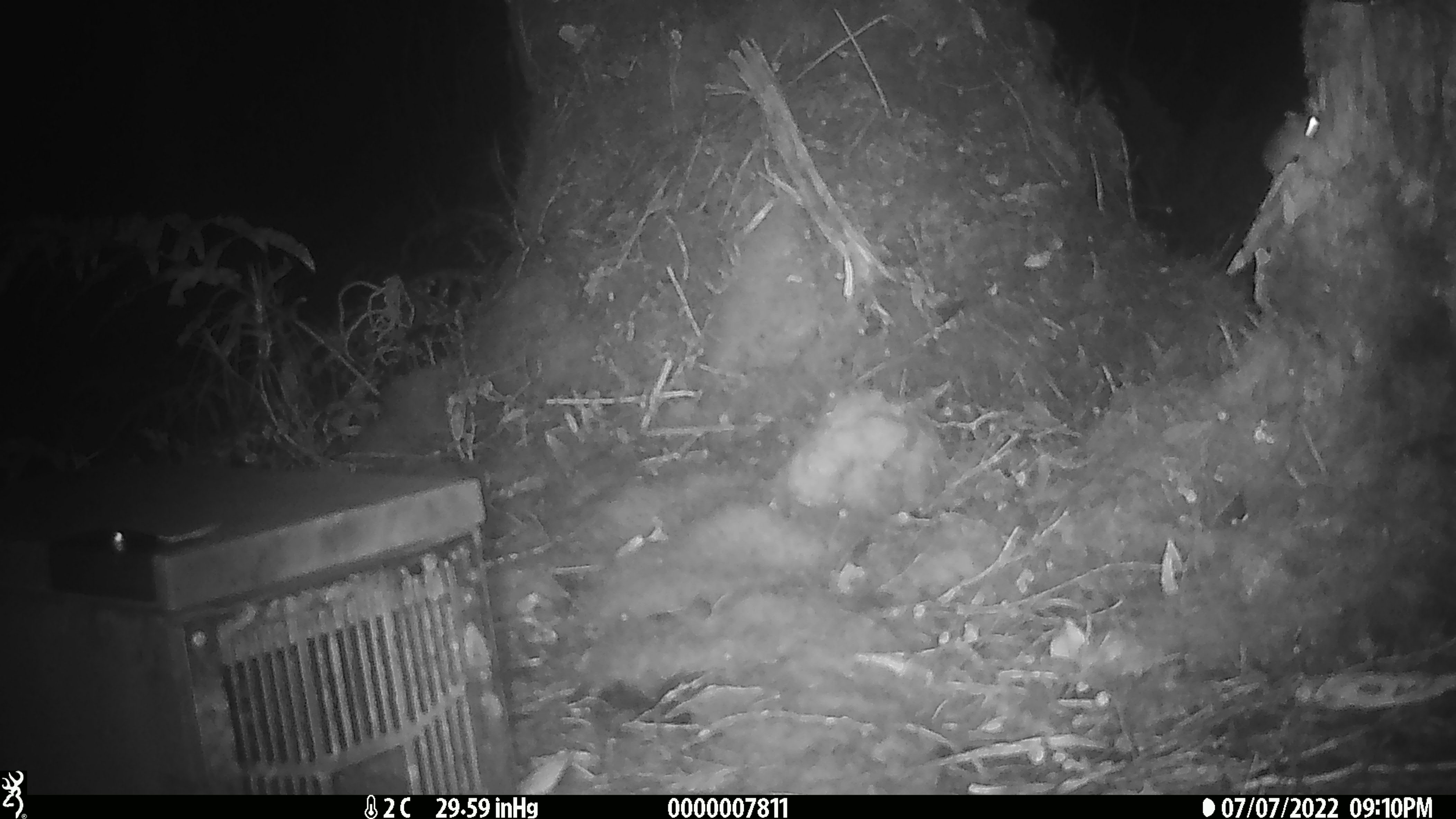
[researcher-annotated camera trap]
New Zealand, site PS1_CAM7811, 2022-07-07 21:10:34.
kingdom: Animalia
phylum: Chordata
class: Mammalia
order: Rodentia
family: Muridae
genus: Mus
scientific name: Mus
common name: mouse